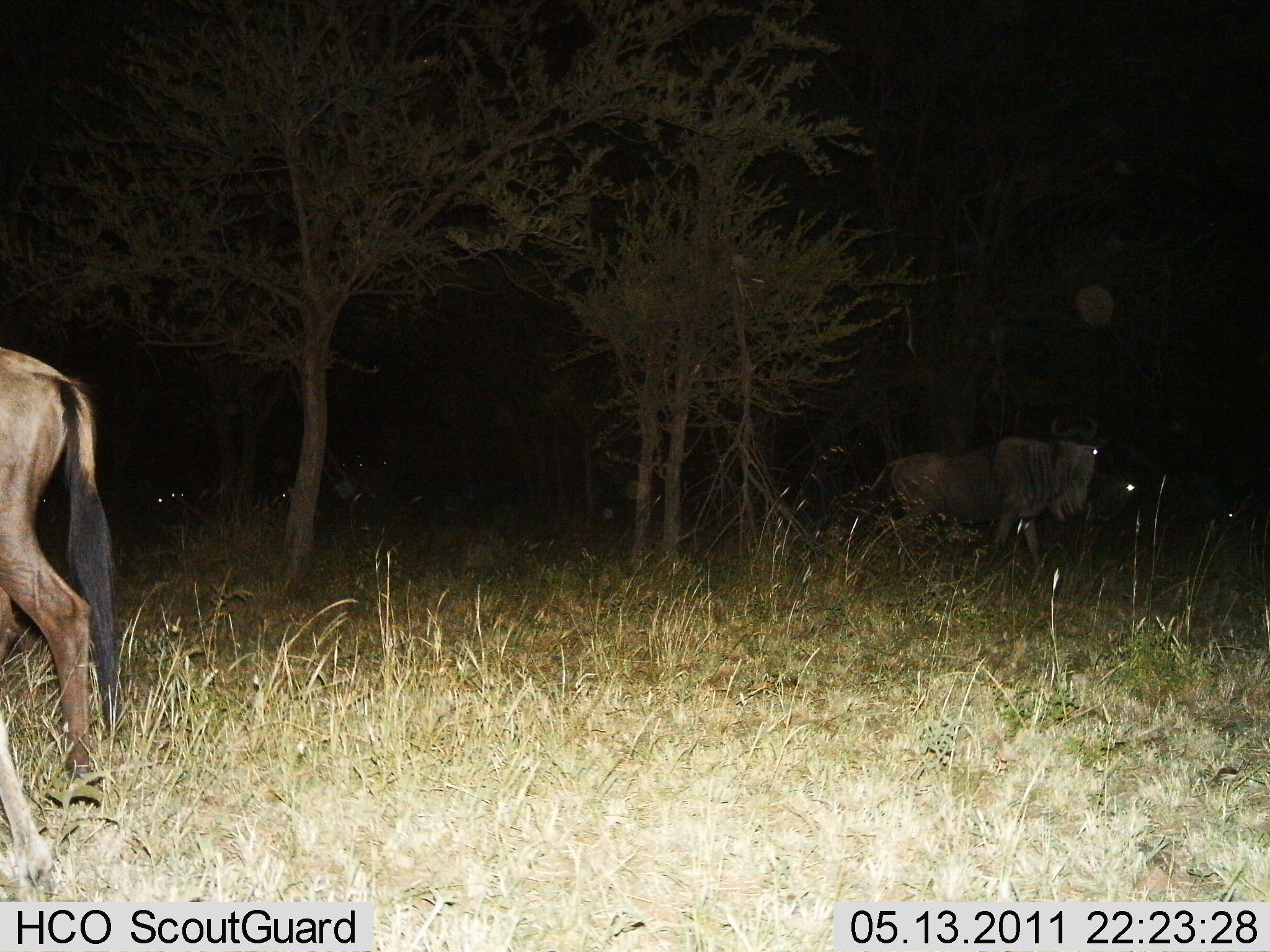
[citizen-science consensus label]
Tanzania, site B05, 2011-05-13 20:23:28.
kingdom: Animalia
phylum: Chordata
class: Mammalia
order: Artiodactyla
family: Bovidae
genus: Connochaetes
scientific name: Connochaetes taurinus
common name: blue wildebeest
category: wildebeest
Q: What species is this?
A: Wildebeest (blue wildebeest) (Connochaetes taurinus).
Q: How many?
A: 3.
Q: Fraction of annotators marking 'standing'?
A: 25%.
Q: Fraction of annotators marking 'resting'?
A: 8%.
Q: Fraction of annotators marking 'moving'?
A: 75%.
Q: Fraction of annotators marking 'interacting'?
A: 0%.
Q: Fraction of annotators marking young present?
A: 0%.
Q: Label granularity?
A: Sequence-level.